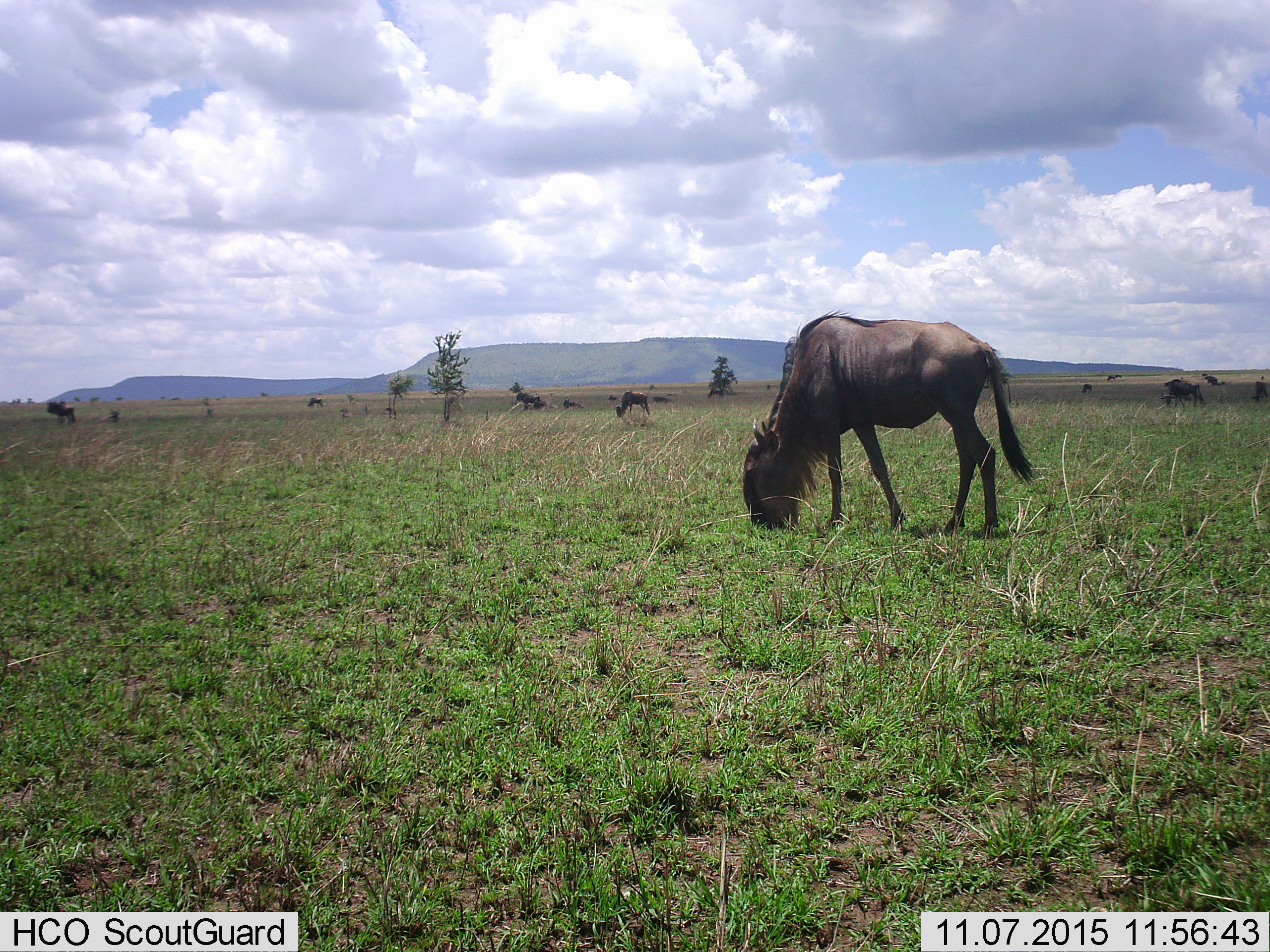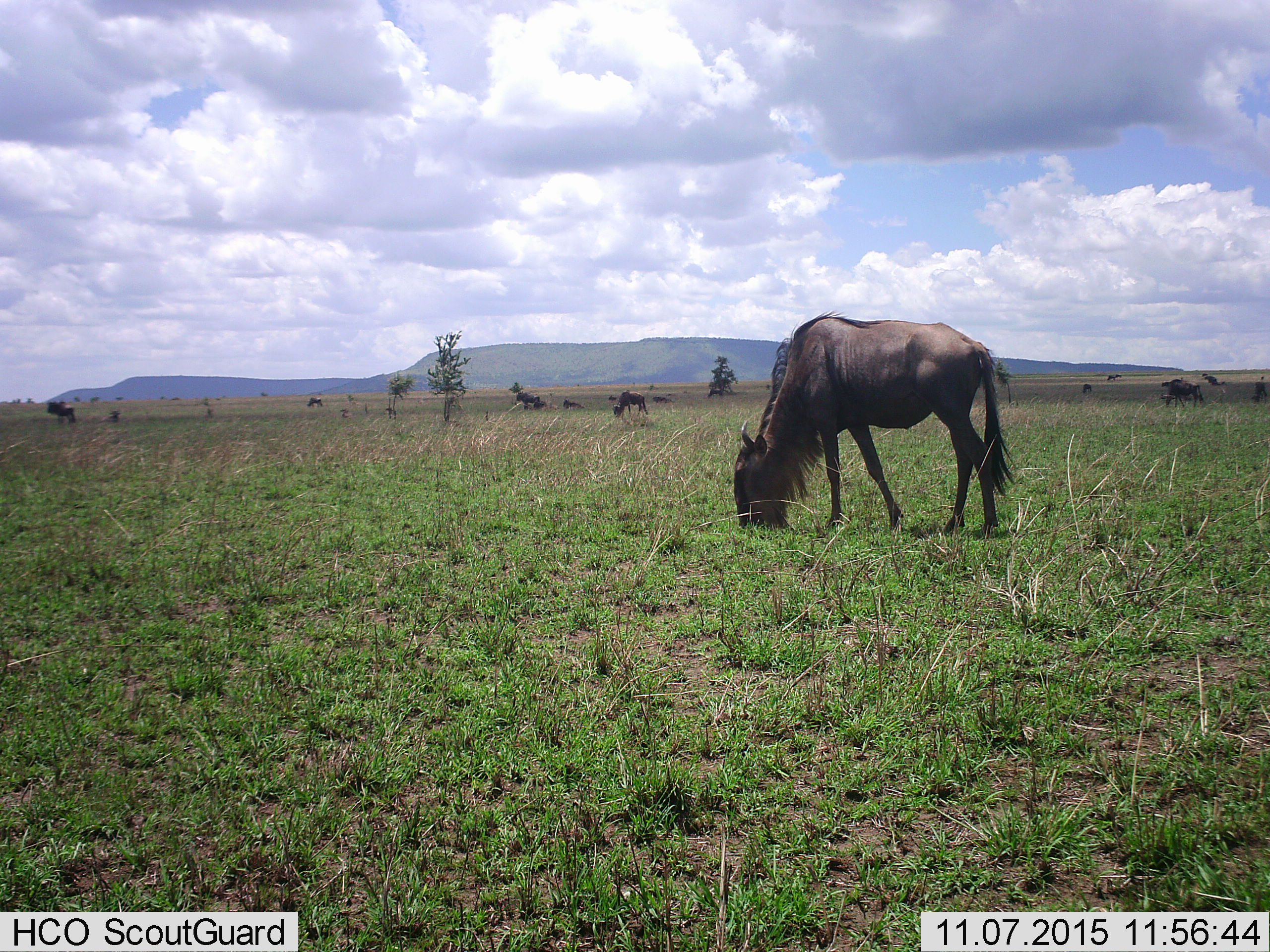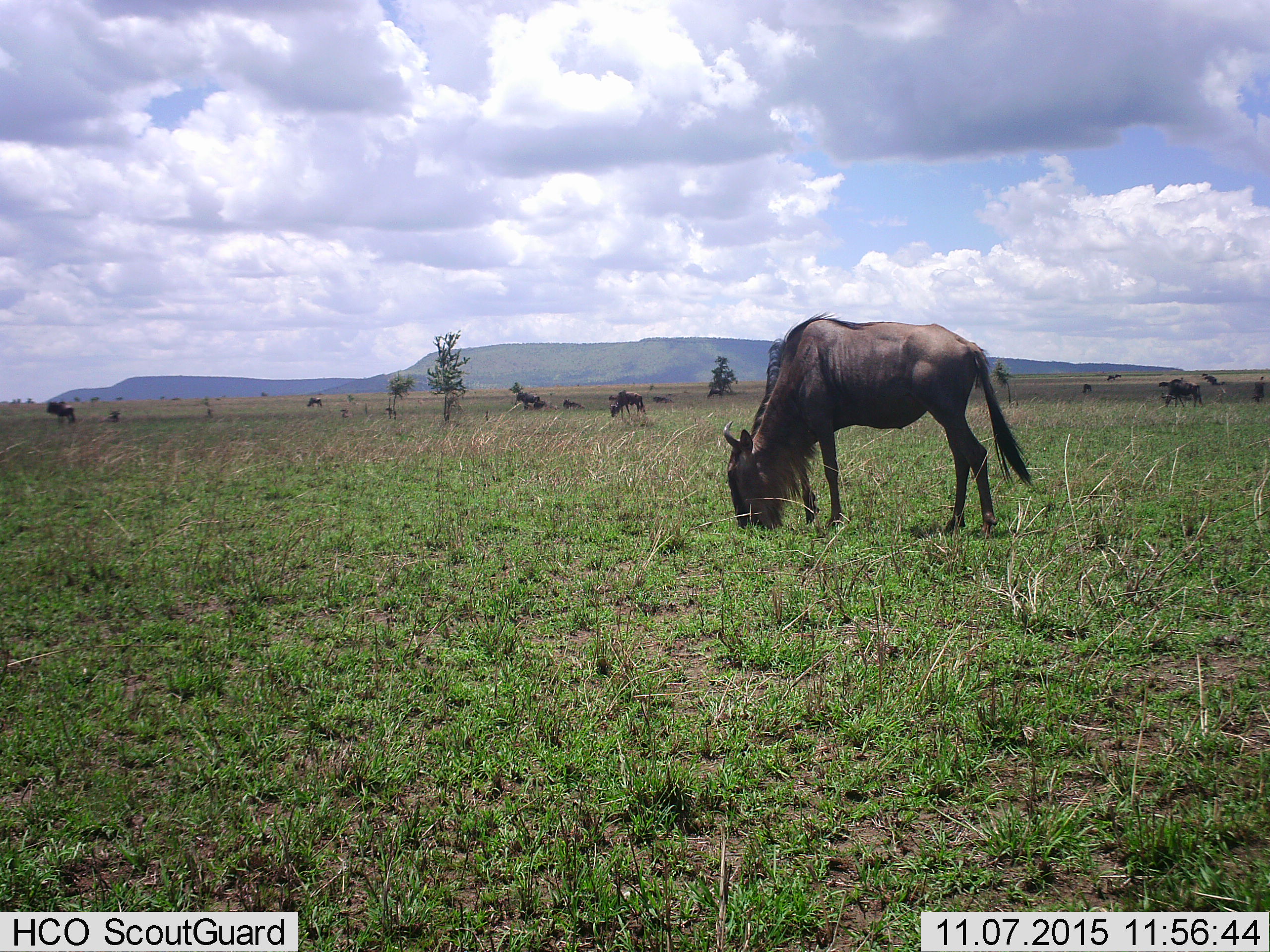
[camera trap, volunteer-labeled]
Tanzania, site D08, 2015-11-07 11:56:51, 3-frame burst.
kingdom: Animalia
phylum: Chordata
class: Mammalia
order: Artiodactyla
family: Bovidae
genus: Connochaetes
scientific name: Connochaetes taurinus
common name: blue wildebeest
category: wildebeest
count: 11-50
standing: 47%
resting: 20%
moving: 7%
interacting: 0%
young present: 20%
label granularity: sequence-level